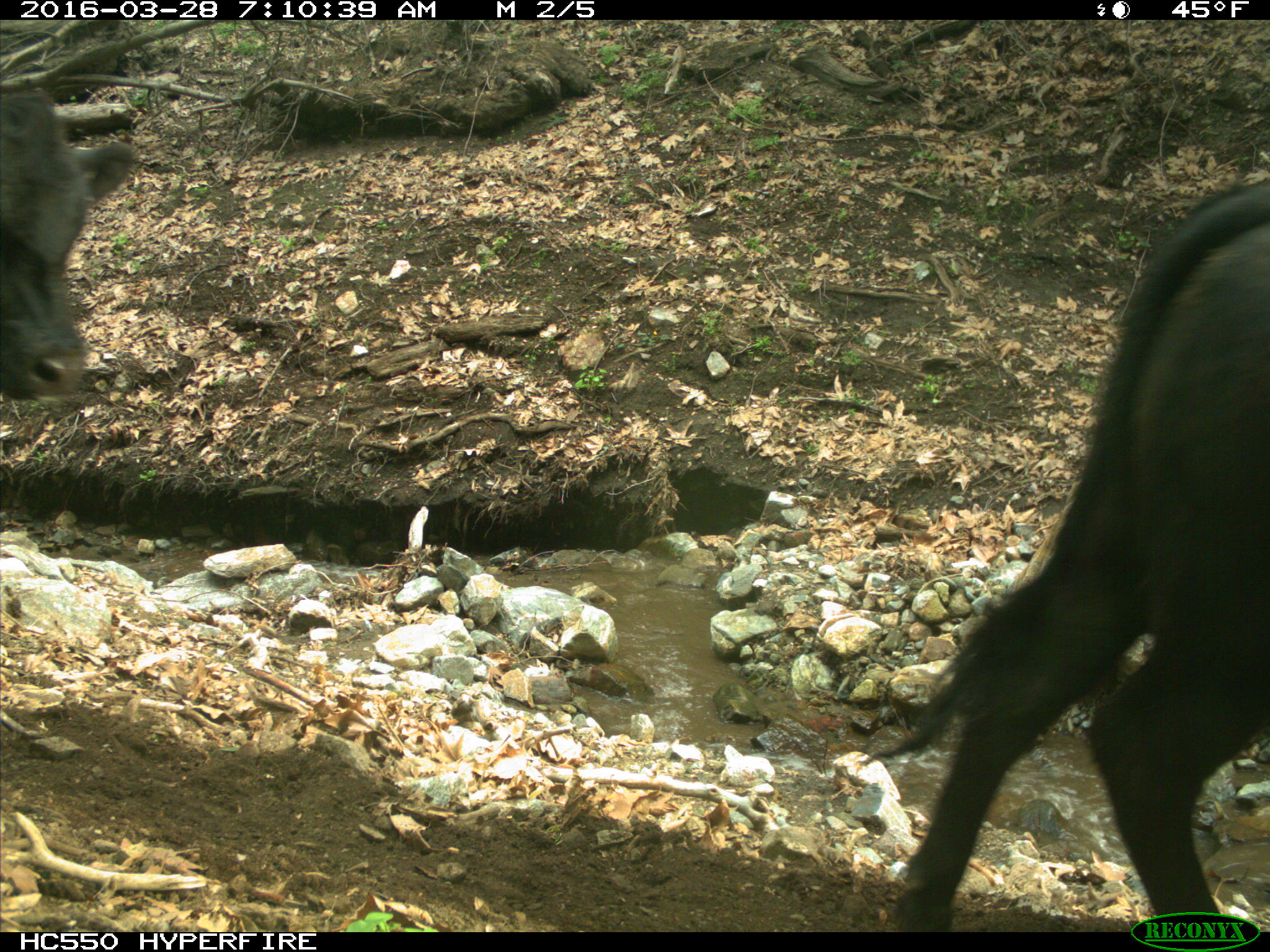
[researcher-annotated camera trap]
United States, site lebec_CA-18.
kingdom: Animalia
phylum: Chordata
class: Mammalia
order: Artiodactyla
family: Bovidae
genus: Bos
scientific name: Bos taurus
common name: domestic cow